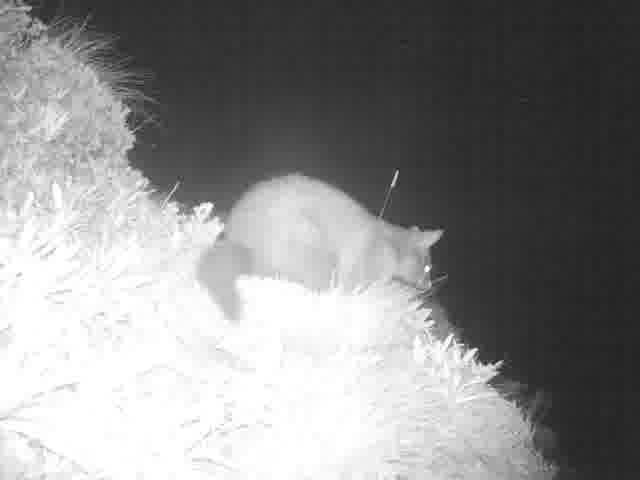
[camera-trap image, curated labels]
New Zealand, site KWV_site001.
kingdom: Animalia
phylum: Chordata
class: Mammalia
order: Diprotodontia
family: Phalangeridae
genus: Trichosurus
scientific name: Trichosurus vulpecula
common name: common brushtail possum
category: possum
Possum (common brushtail possum) (Trichosurus vulpecula).